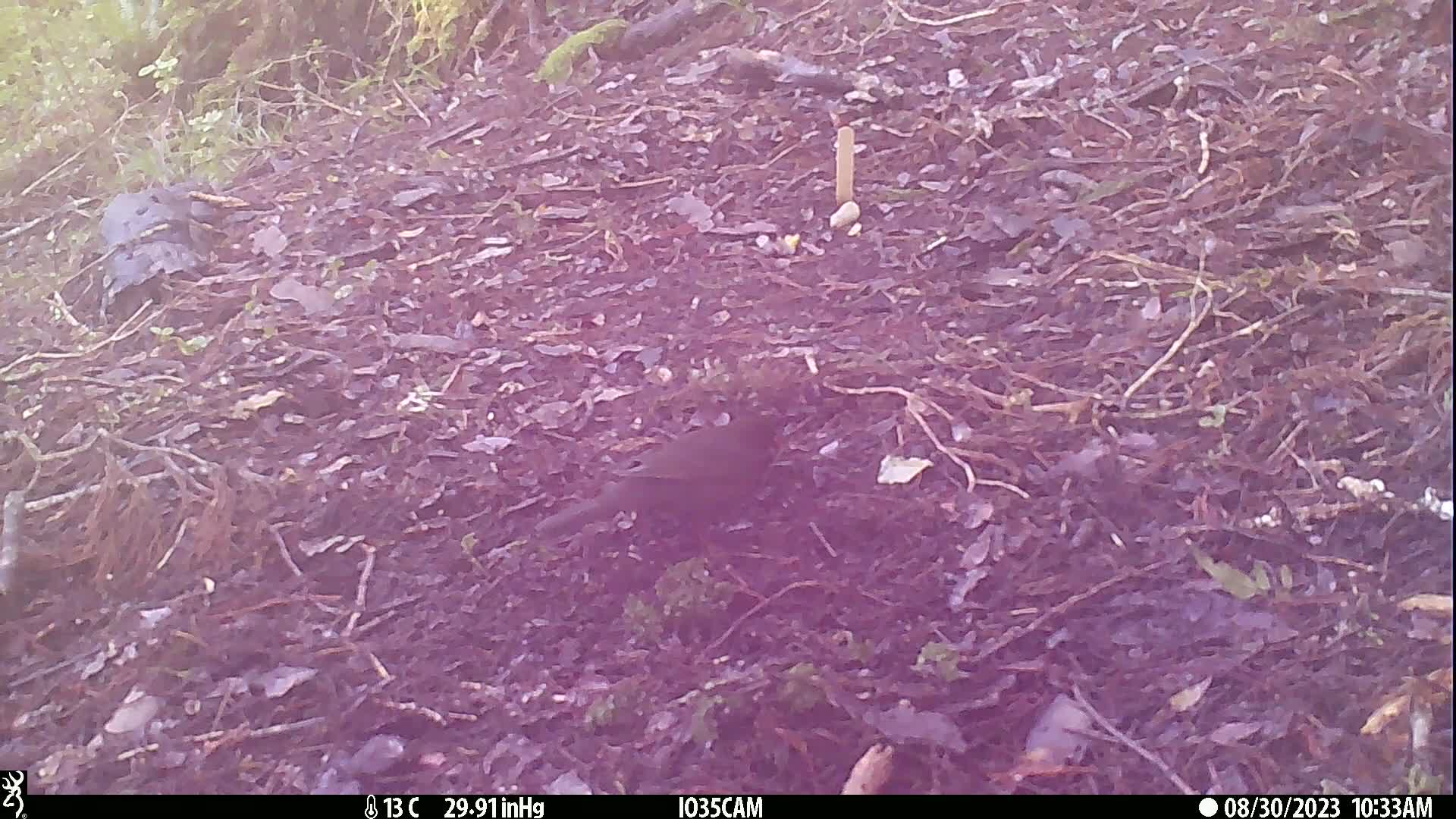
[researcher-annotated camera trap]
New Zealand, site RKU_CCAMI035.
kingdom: Animalia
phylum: Chordata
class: Aves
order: Passeriformes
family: Turdidae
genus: Turdus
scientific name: Turdus merula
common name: eurasian blackbird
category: blackbird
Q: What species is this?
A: Blackbird (eurasian blackbird) (Turdus merula).